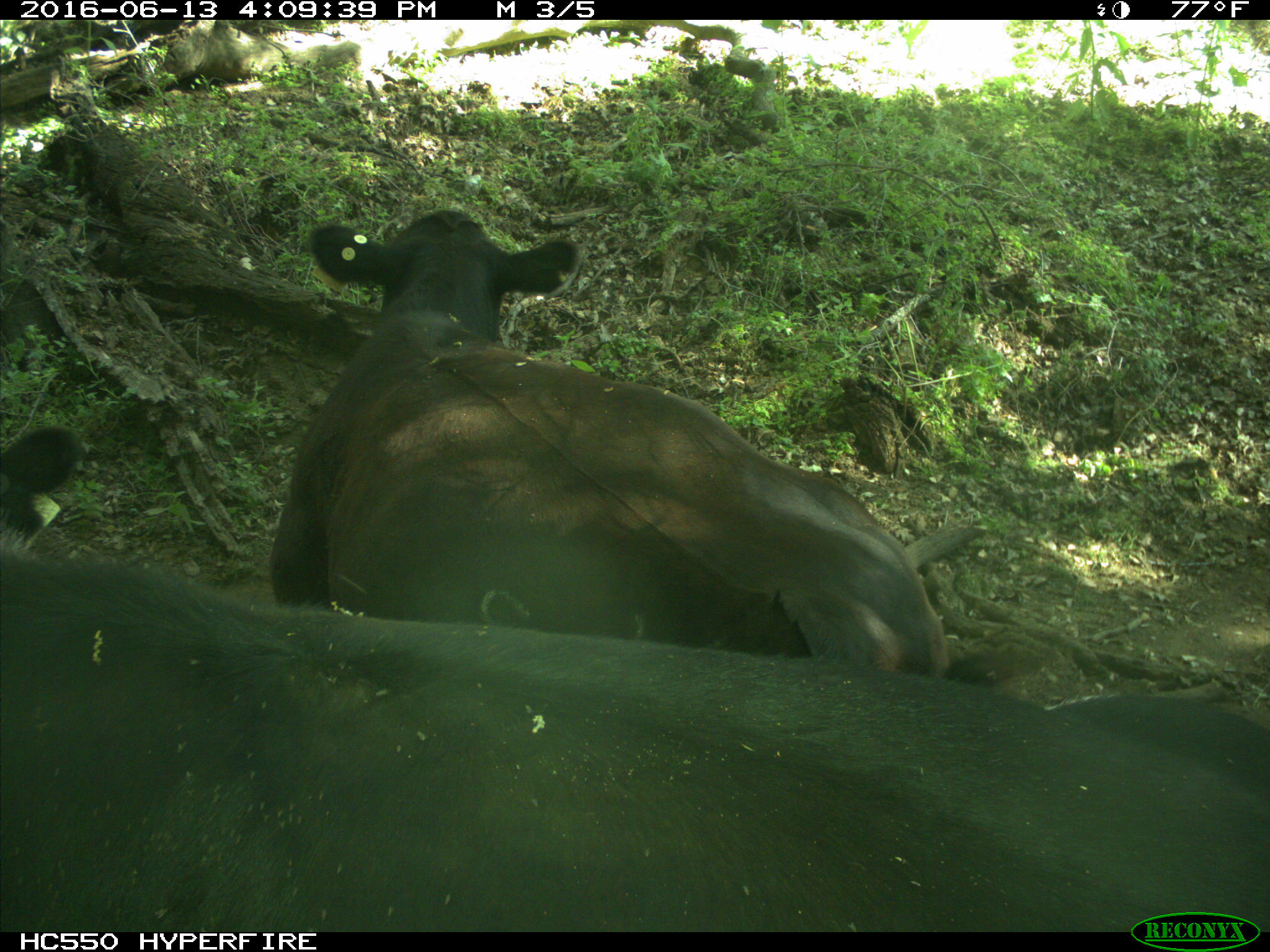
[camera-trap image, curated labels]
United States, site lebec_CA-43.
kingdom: Animalia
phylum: Chordata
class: Mammalia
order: Artiodactyla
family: Bovidae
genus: Bos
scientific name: Bos taurus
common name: domestic cow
Bos taurus (domestic cow).